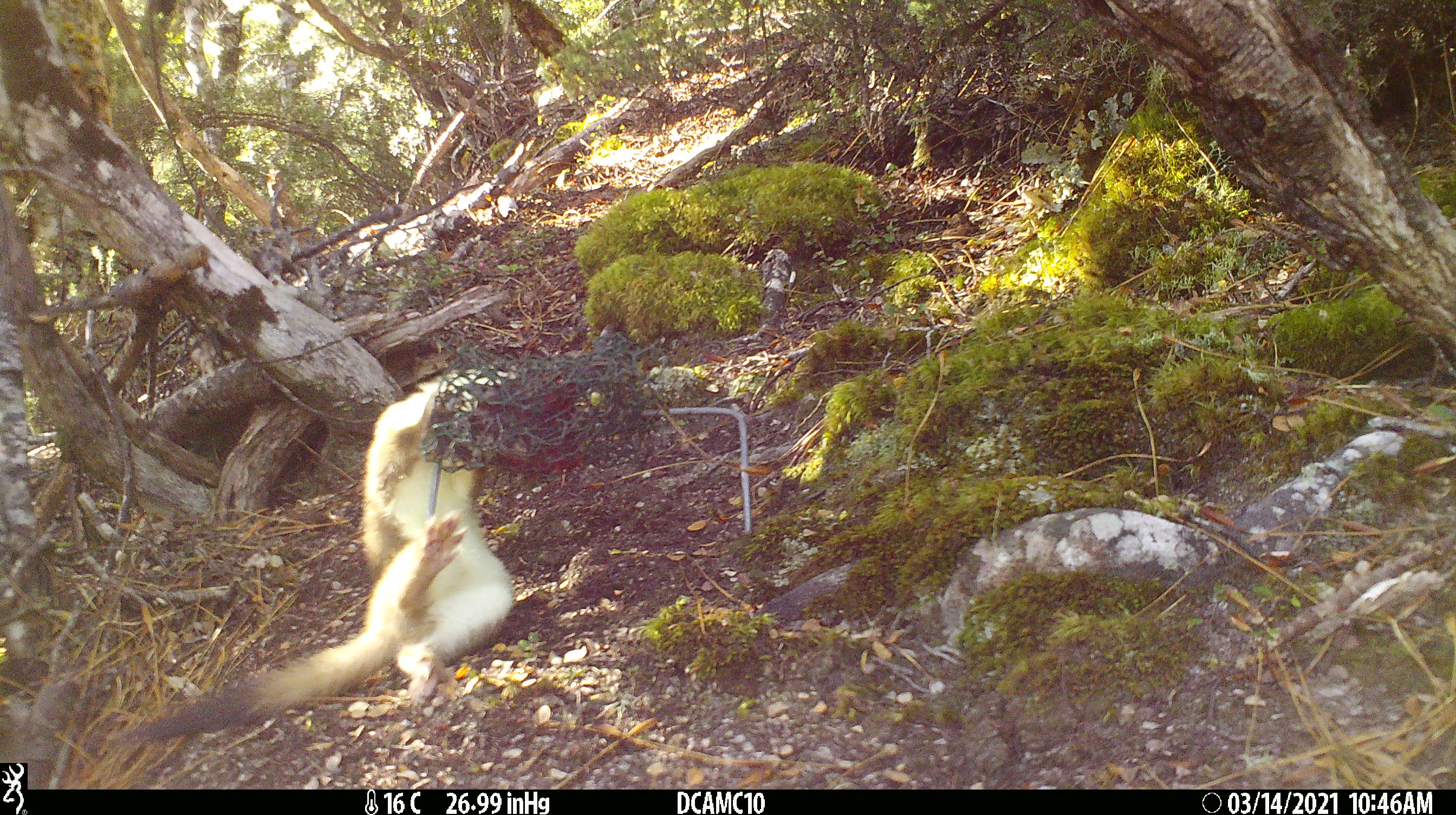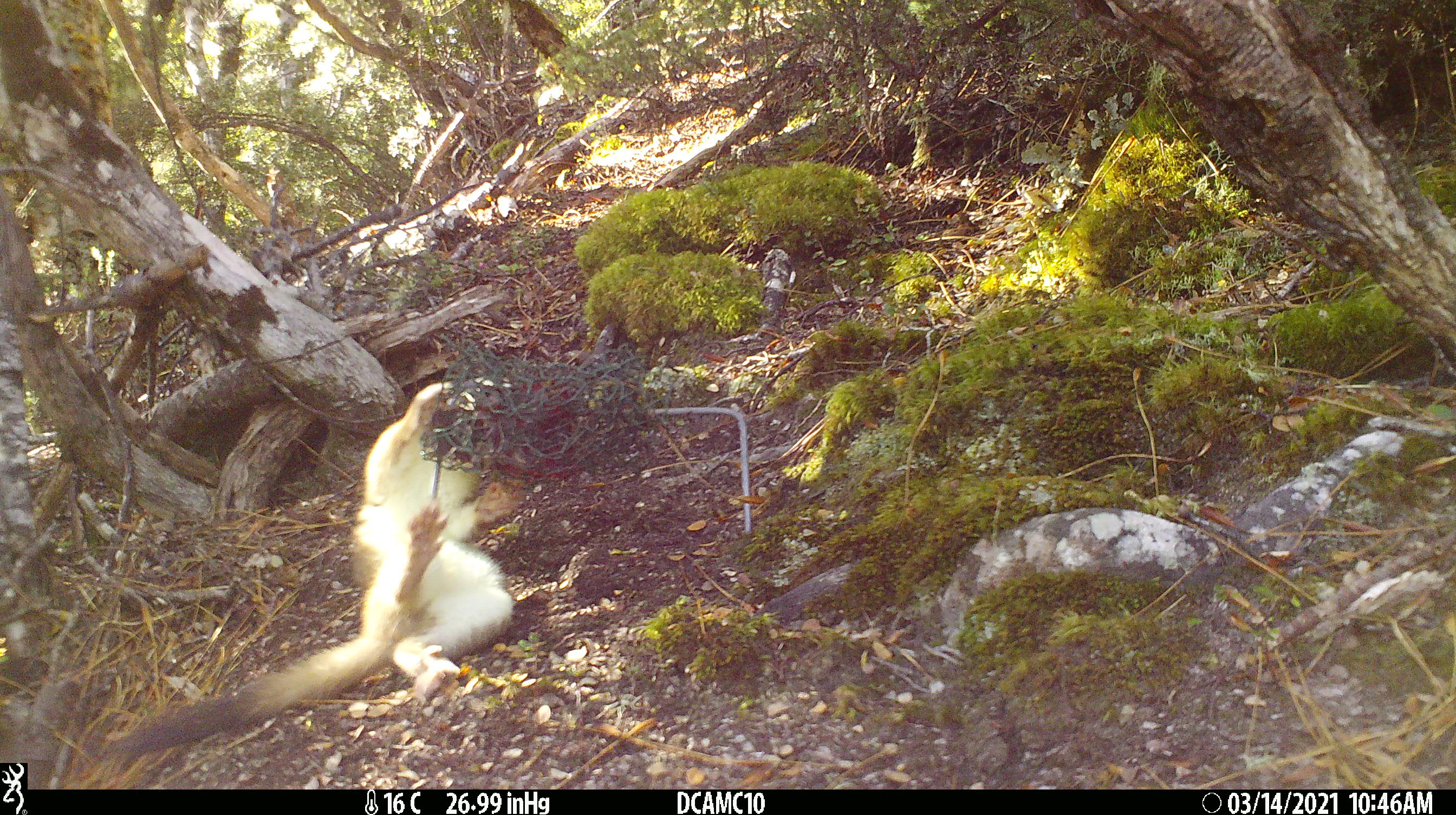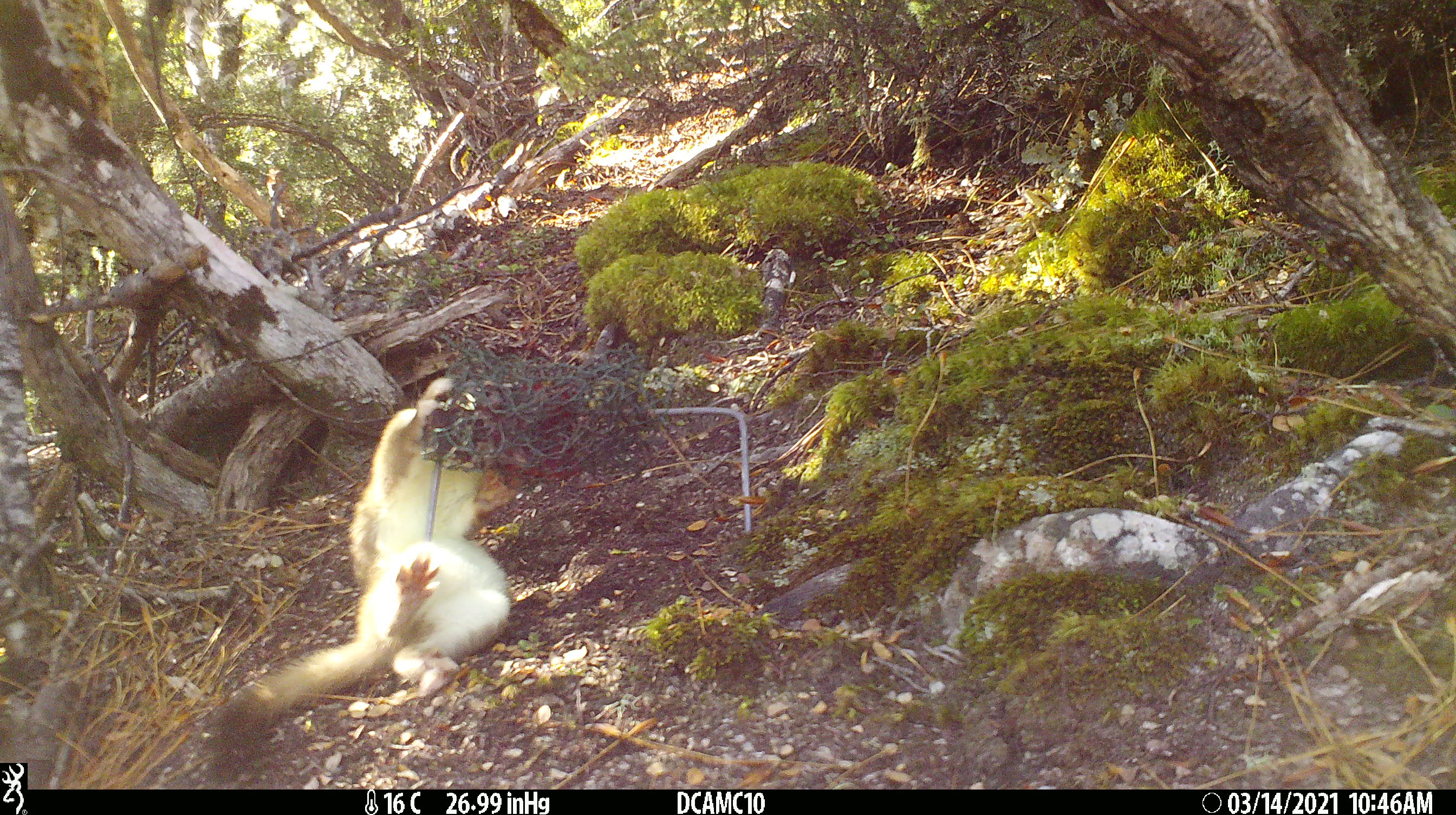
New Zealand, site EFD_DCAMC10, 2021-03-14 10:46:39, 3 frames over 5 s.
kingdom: Animalia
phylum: Chordata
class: Mammalia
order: Carnivora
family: Mustelidae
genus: Mustela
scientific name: Mustela erminea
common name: stoat